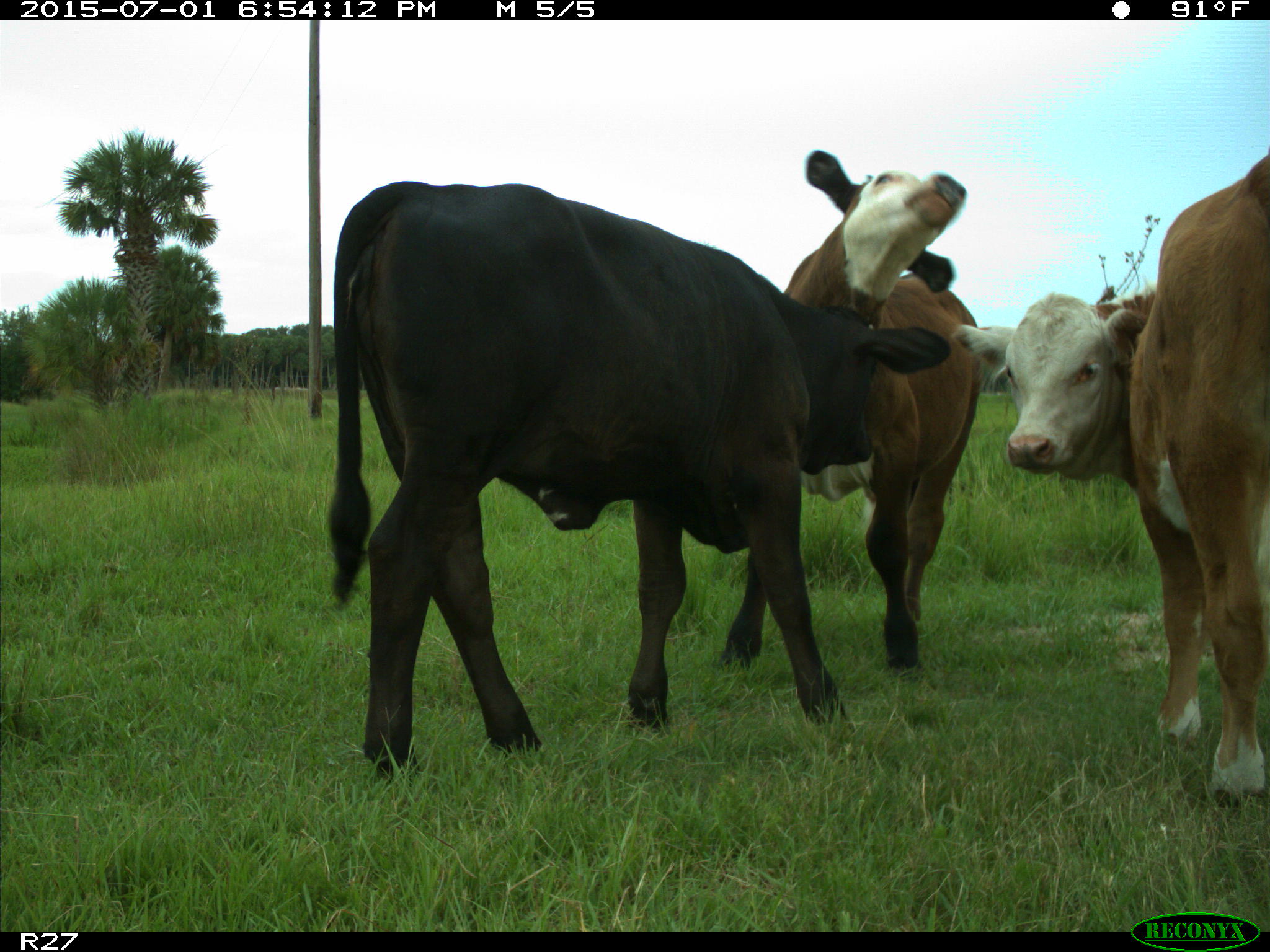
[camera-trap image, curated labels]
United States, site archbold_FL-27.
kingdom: Animalia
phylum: Chordata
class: Mammalia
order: Artiodactyla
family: Bovidae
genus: Bos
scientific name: Bos taurus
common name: domestic cow